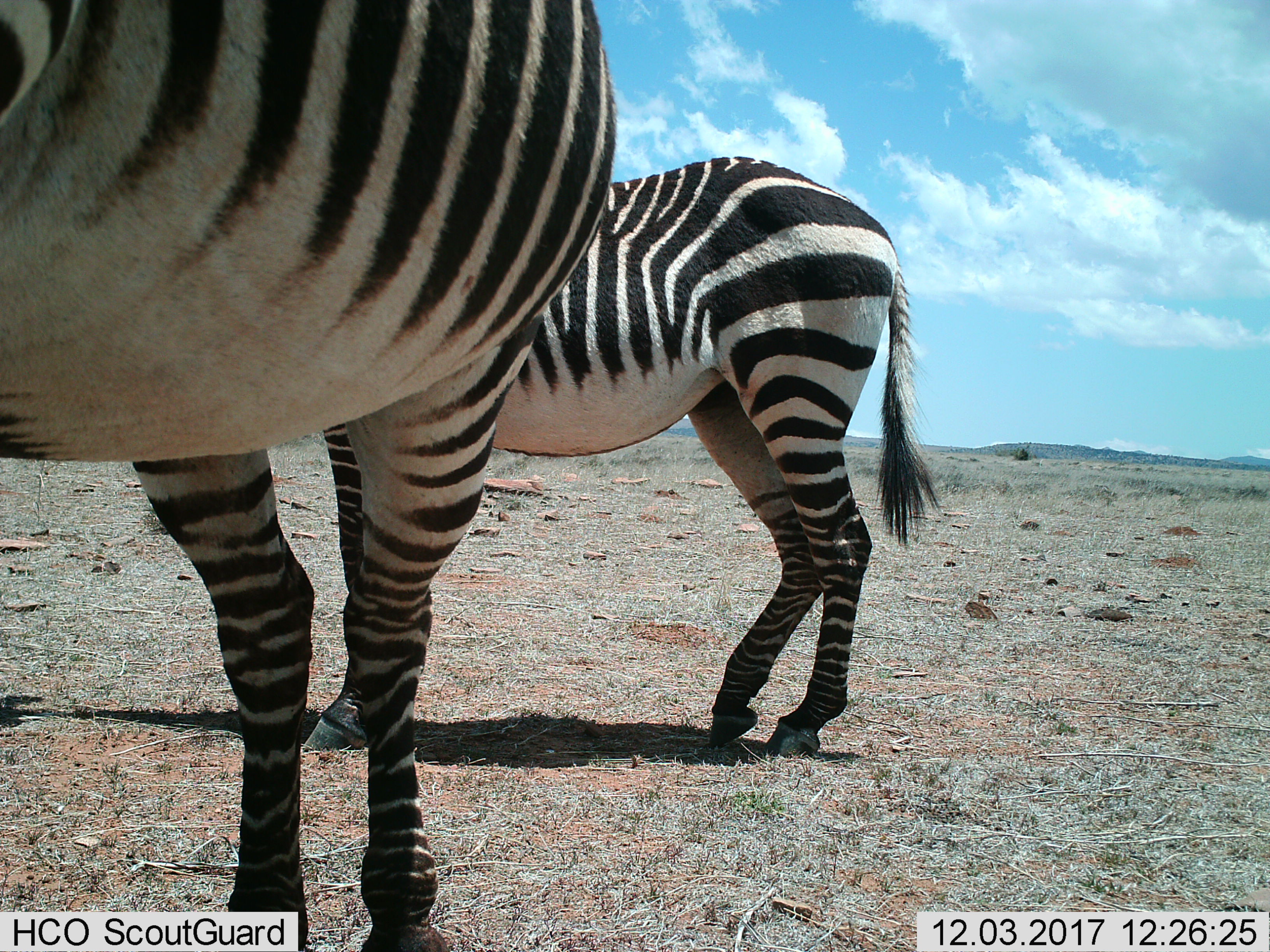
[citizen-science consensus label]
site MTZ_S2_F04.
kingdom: Animalia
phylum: Chordata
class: Mammalia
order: Perissodactyla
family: Equidae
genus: Equus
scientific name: Equus zebra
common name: mountain zebra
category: zebramountain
Zebramountain (mountain zebra) (Equus zebra), count 2. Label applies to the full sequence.